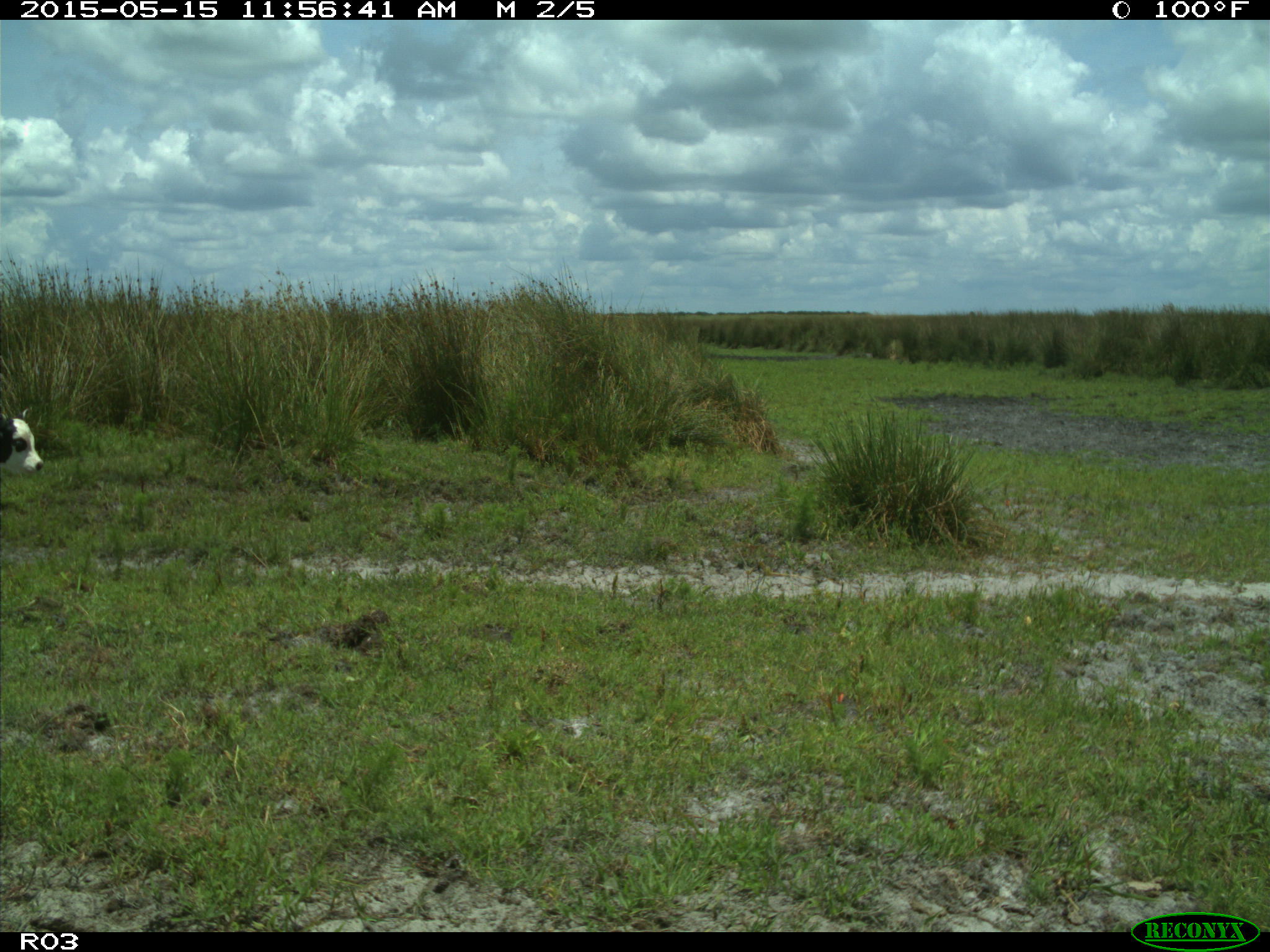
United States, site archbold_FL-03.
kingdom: Animalia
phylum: Chordata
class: Mammalia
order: Artiodactyla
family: Bovidae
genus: Bos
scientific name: Bos taurus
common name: domestic cow